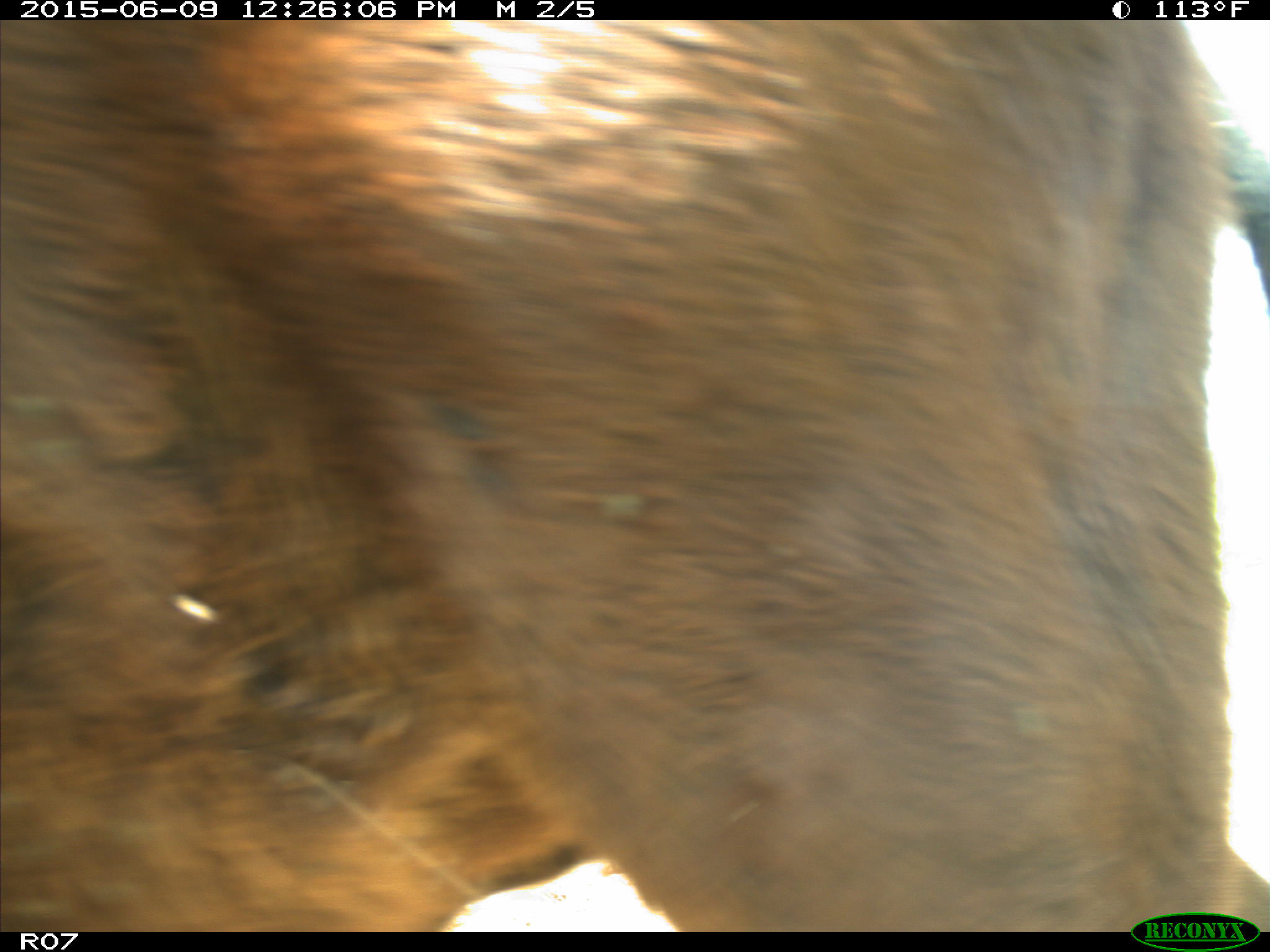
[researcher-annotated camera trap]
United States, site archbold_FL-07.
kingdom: Animalia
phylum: Chordata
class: Mammalia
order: Artiodactyla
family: Bovidae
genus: Bos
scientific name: Bos taurus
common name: domestic cow